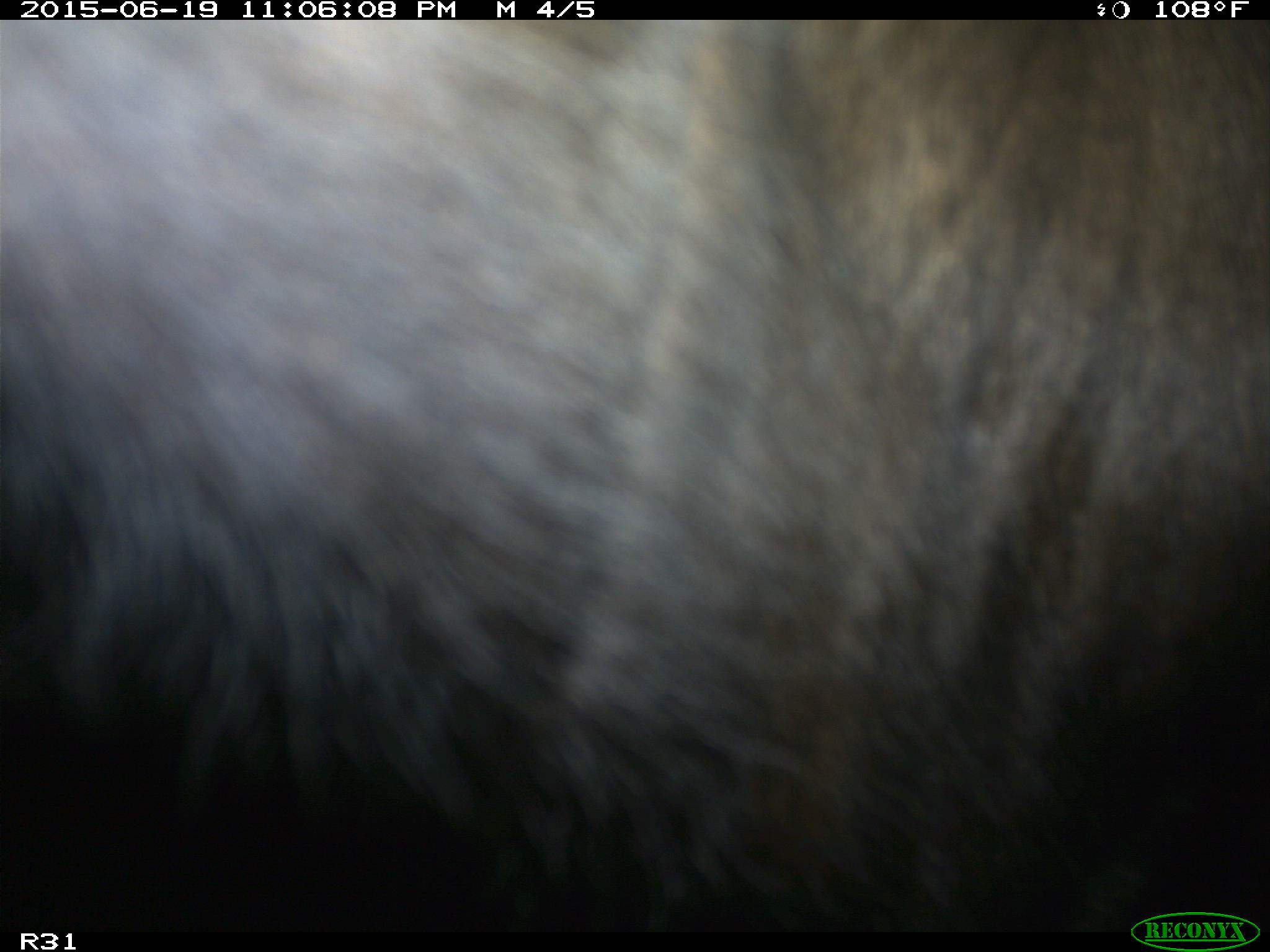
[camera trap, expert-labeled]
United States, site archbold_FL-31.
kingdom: Animalia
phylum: Chordata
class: Mammalia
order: Artiodactyla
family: Bovidae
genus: Bos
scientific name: Bos taurus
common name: domestic cow